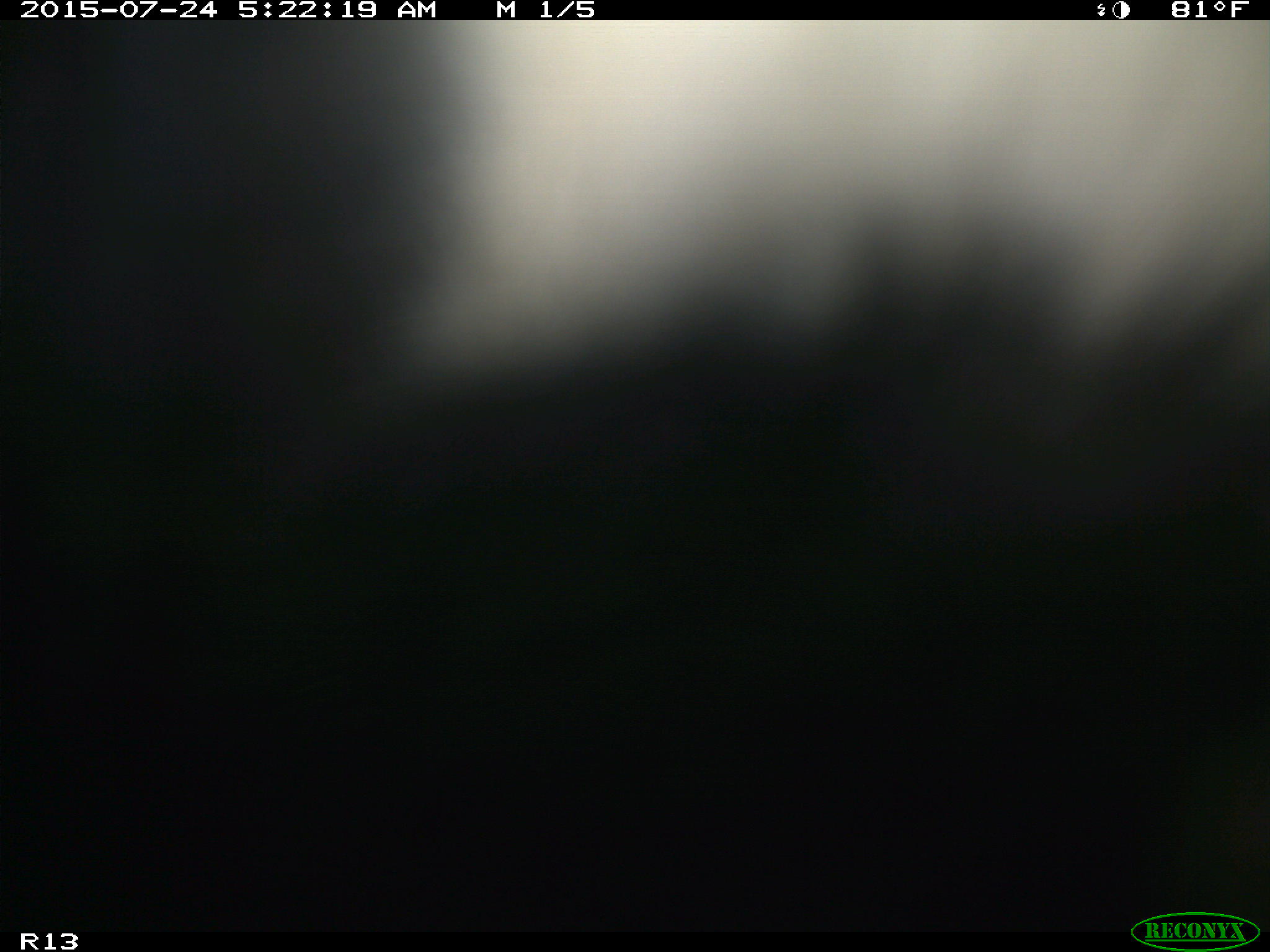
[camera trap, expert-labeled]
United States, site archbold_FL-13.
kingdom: Animalia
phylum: Chordata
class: Mammalia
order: Artiodactyla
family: Bovidae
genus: Bos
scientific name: Bos taurus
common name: domestic cow